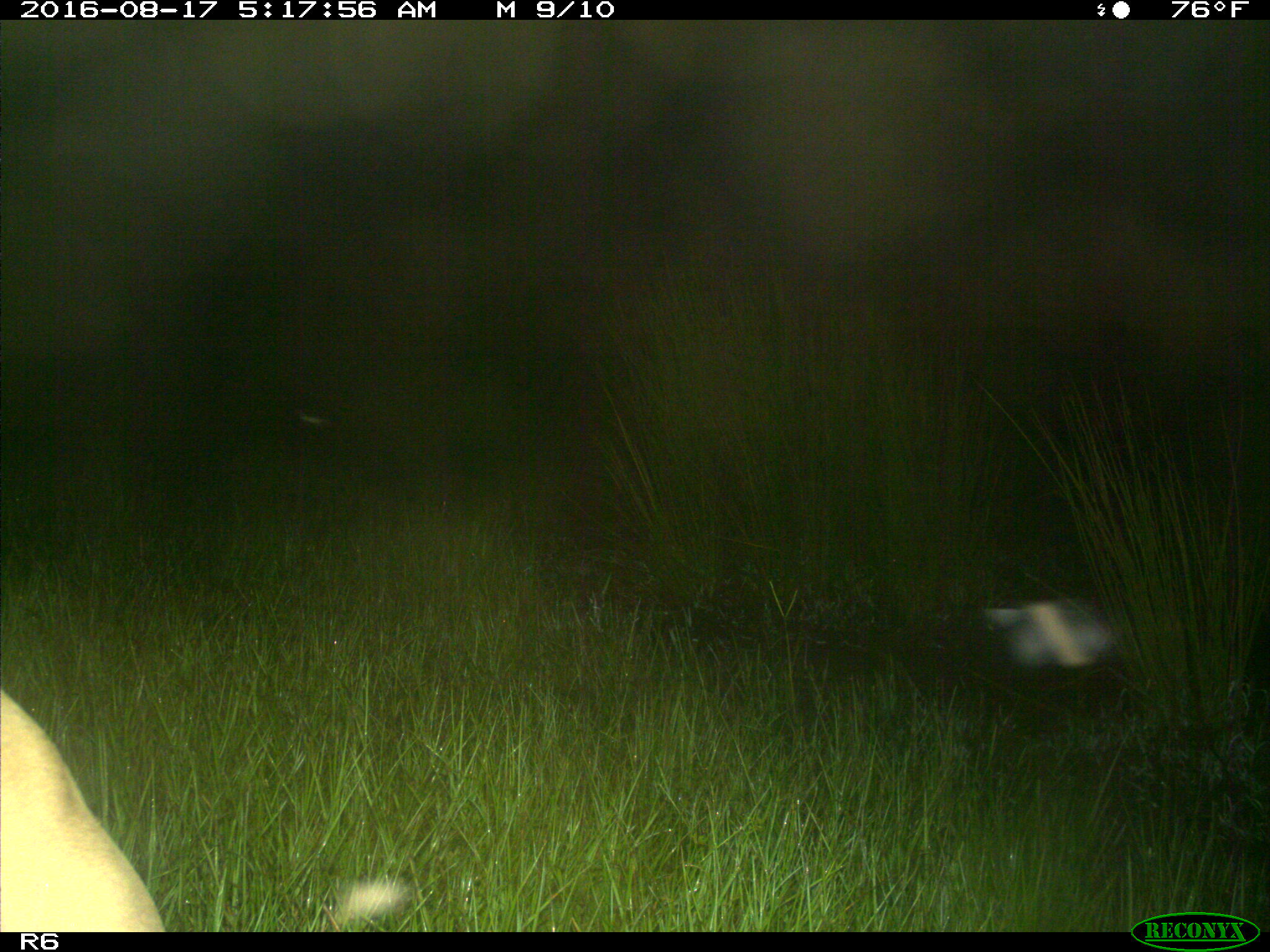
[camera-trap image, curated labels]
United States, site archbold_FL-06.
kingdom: Animalia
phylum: Chordata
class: Mammalia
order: Artiodactyla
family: Bovidae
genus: Bos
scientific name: Bos taurus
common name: domestic cow